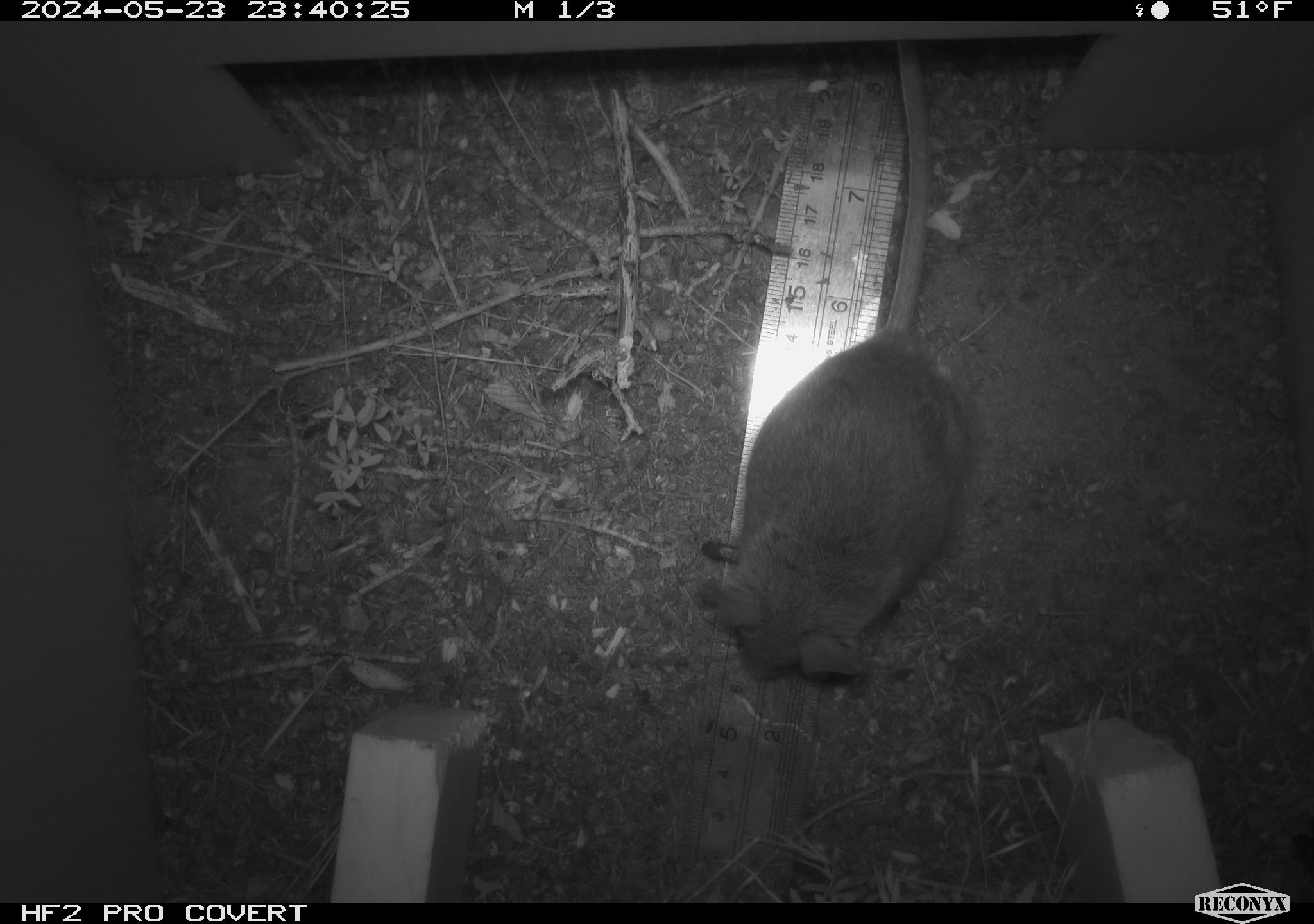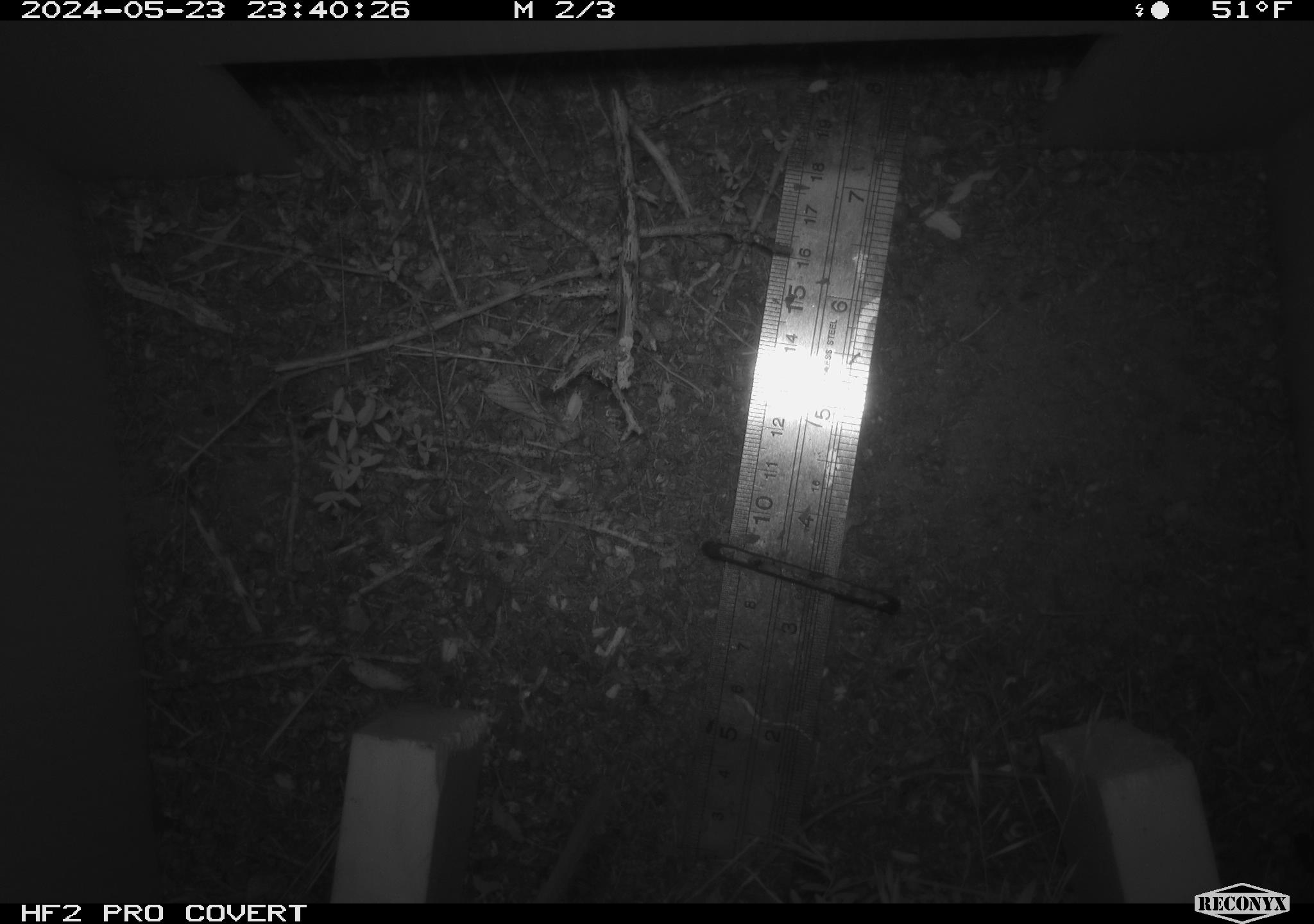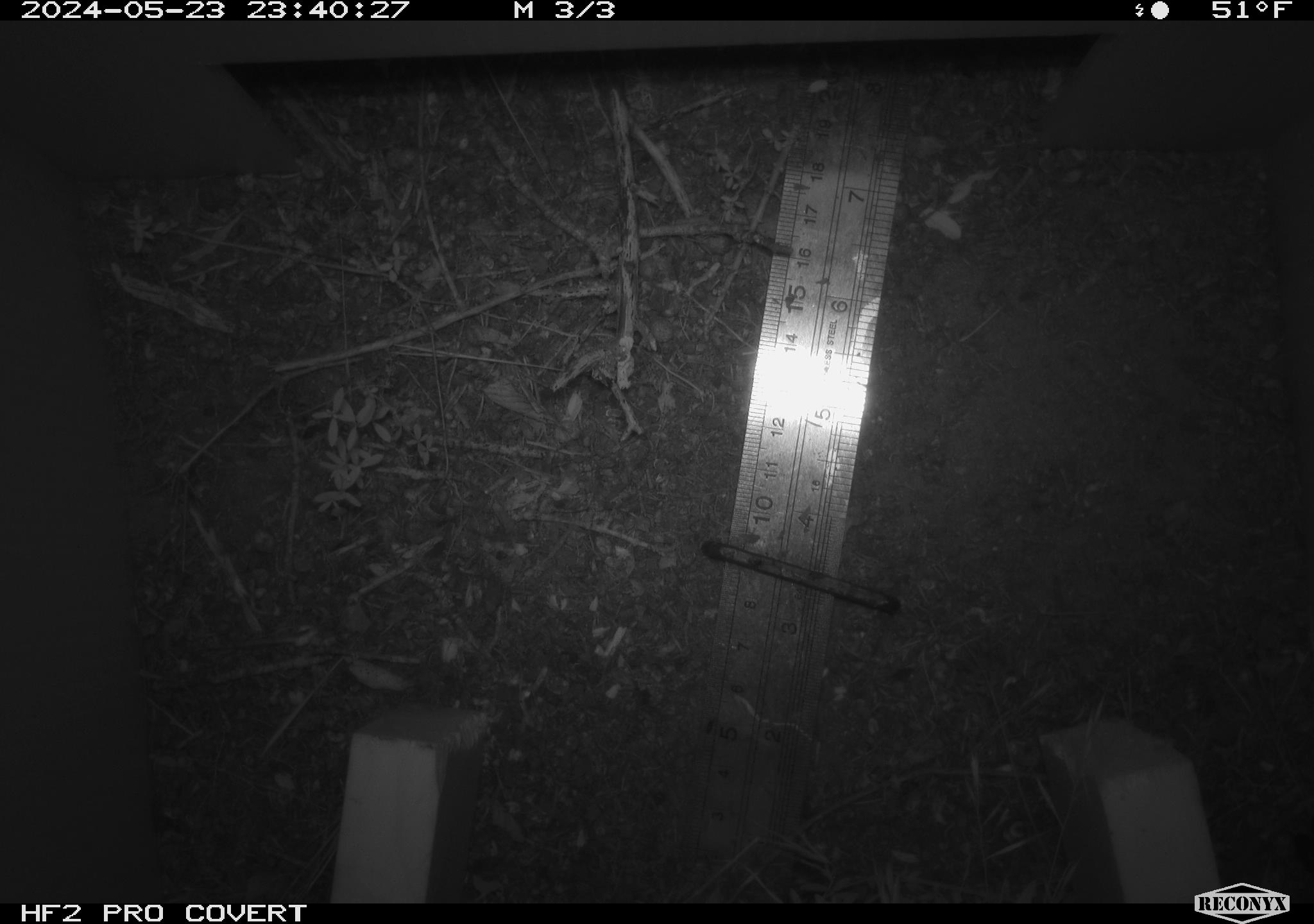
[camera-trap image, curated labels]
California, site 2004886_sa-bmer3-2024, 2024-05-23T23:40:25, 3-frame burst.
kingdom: Animalia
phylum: Chordata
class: Mammalia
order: Rodentia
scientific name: Rodentia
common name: mouse species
Mouse species (Rodentia).